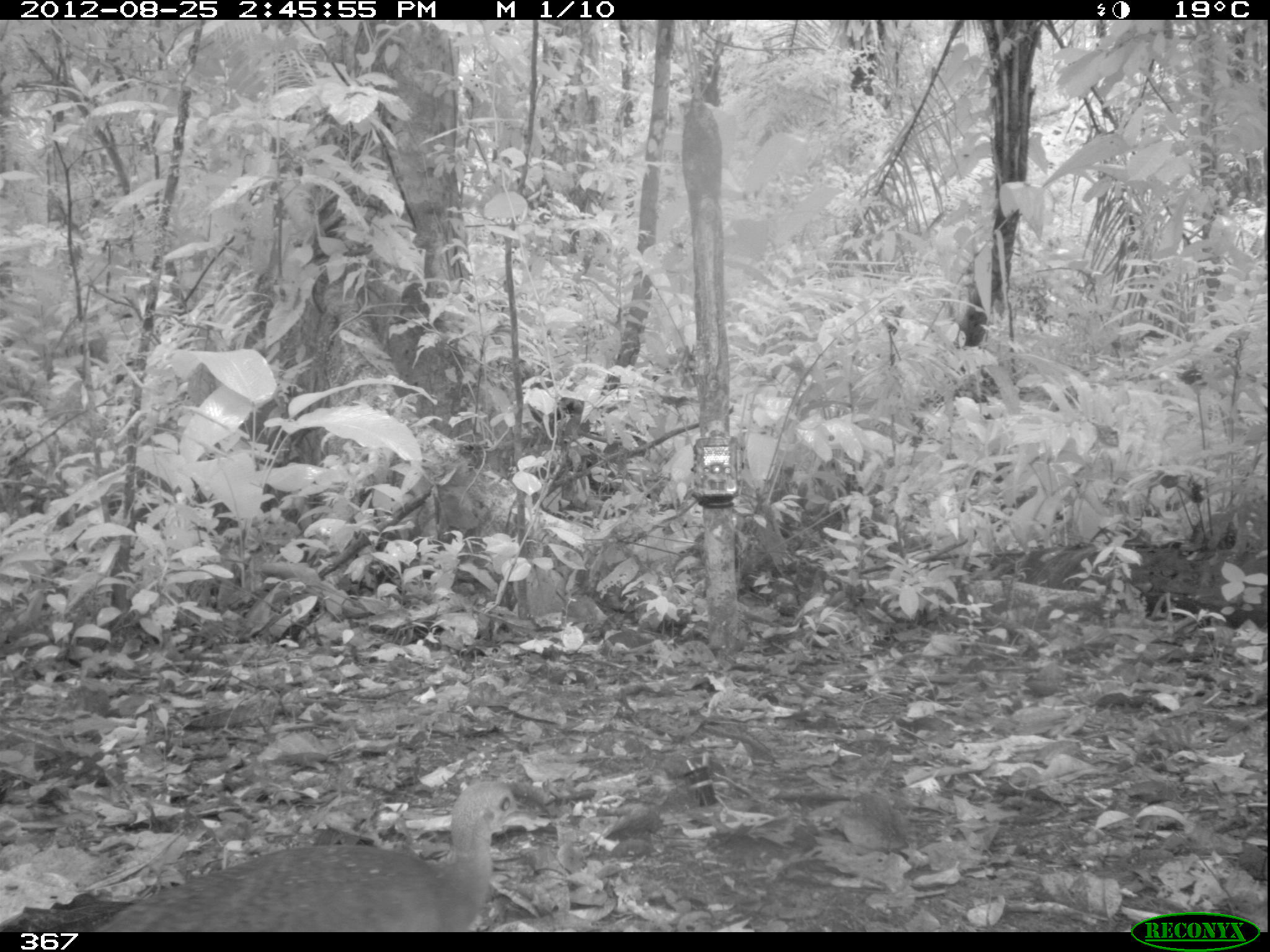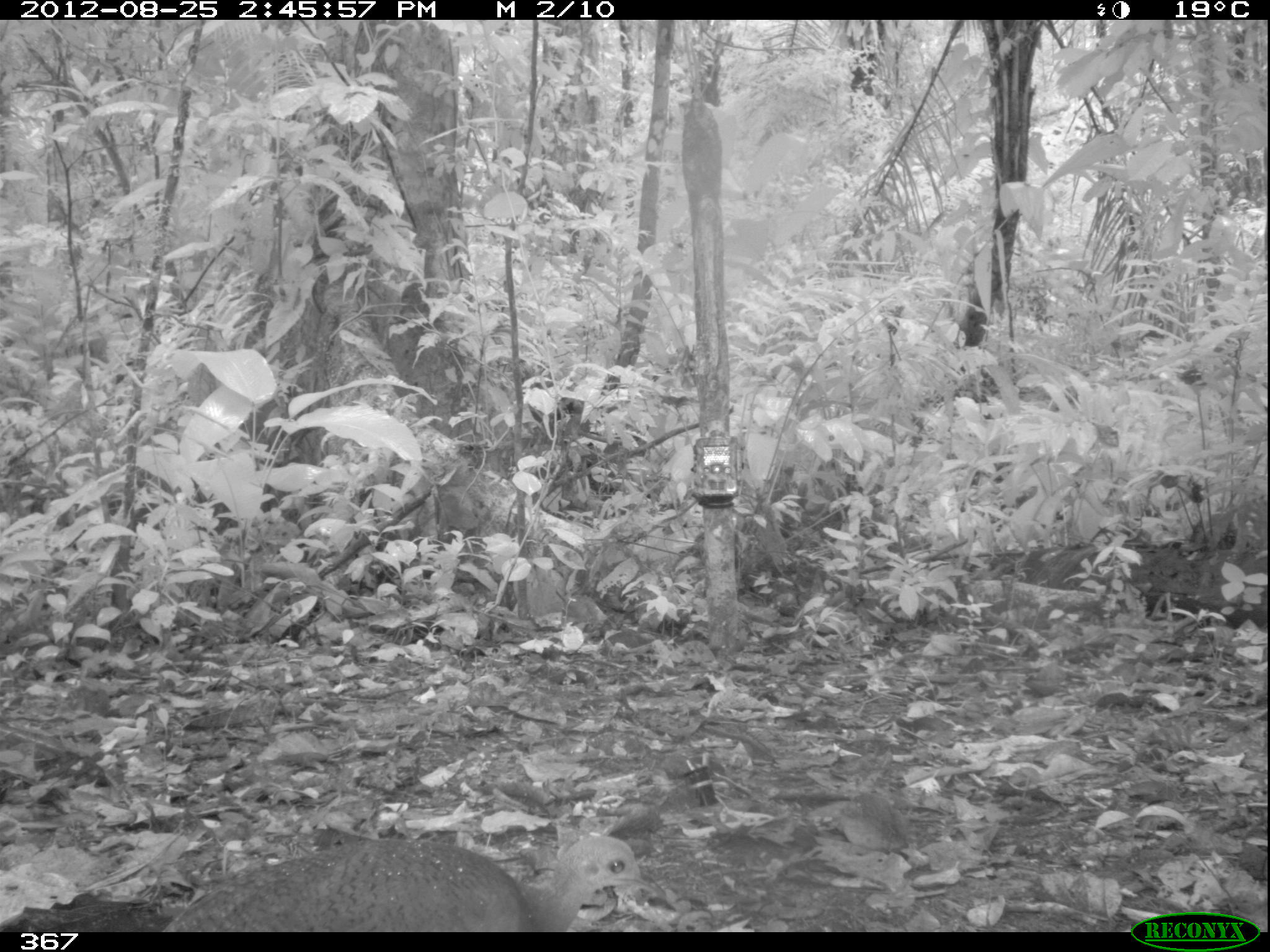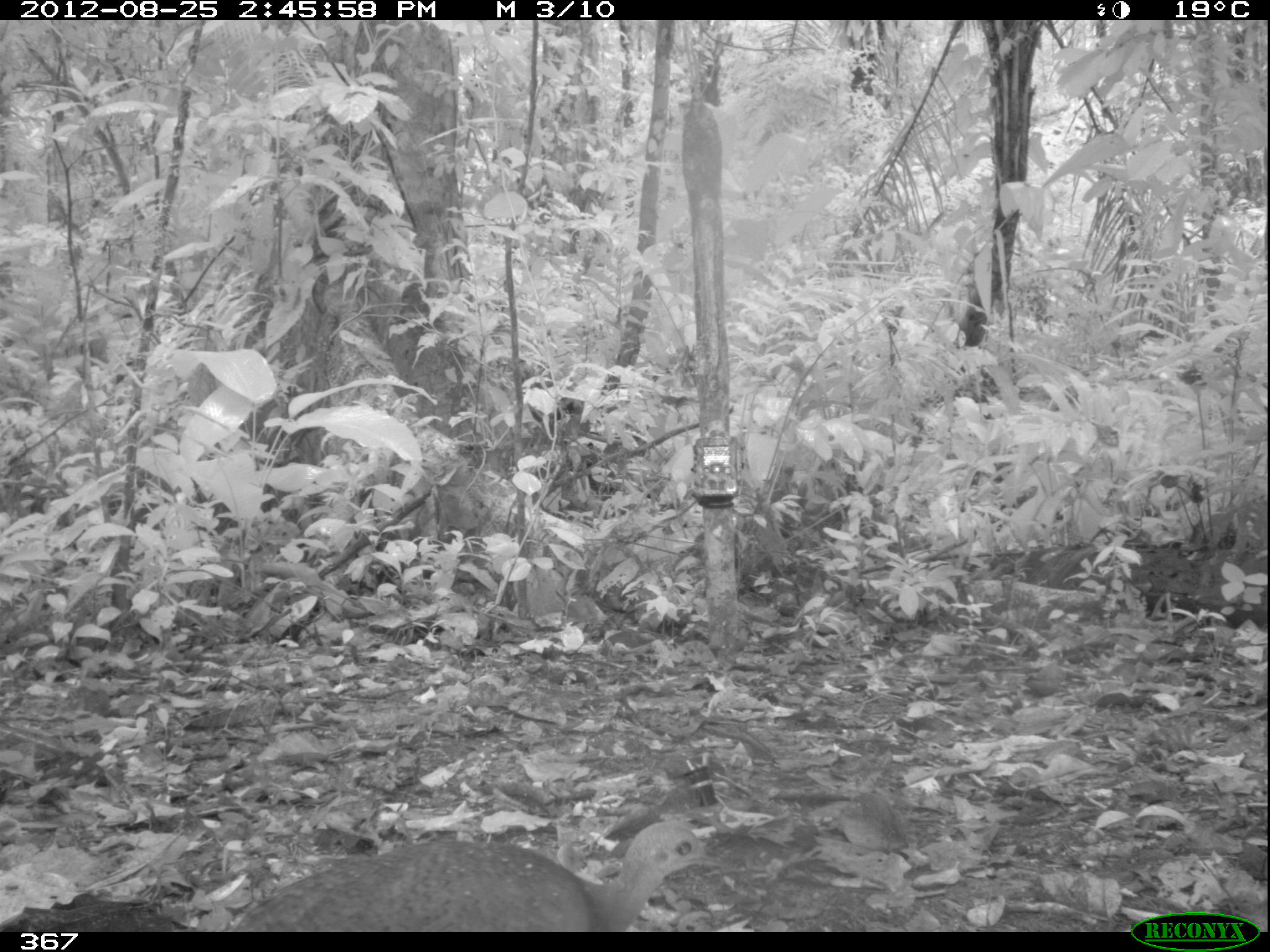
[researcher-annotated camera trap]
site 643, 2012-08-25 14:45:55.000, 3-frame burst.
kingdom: Animalia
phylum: Chordata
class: Aves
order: Galliformes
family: Phasianidae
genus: Alectoris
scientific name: Alectoris rufa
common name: red-legged partridge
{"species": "Alectoris rufa (red-legged partridge)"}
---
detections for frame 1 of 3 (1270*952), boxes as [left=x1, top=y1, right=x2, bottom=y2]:
alectoris rufa: [left=92, top=779, right=549, bottom=932]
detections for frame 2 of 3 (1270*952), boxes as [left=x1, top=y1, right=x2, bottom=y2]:
alectoris rufa: [left=161, top=834, right=668, bottom=931]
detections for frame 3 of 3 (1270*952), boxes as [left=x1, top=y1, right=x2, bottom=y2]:
alectoris rufa: [left=230, top=820, right=725, bottom=932]